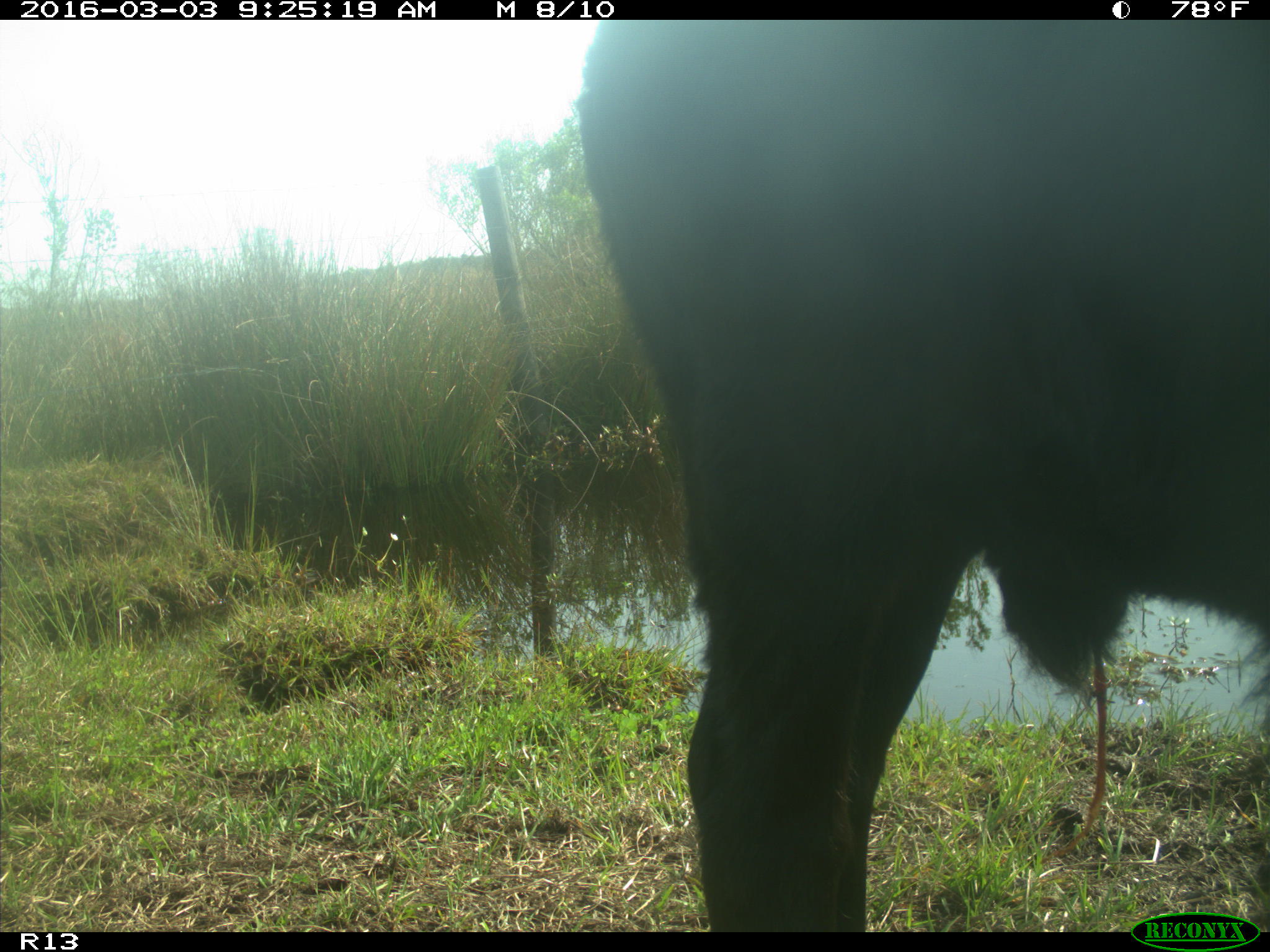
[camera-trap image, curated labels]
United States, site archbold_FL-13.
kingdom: Animalia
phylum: Chordata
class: Mammalia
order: Artiodactyla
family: Bovidae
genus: Bos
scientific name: Bos taurus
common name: domestic cow